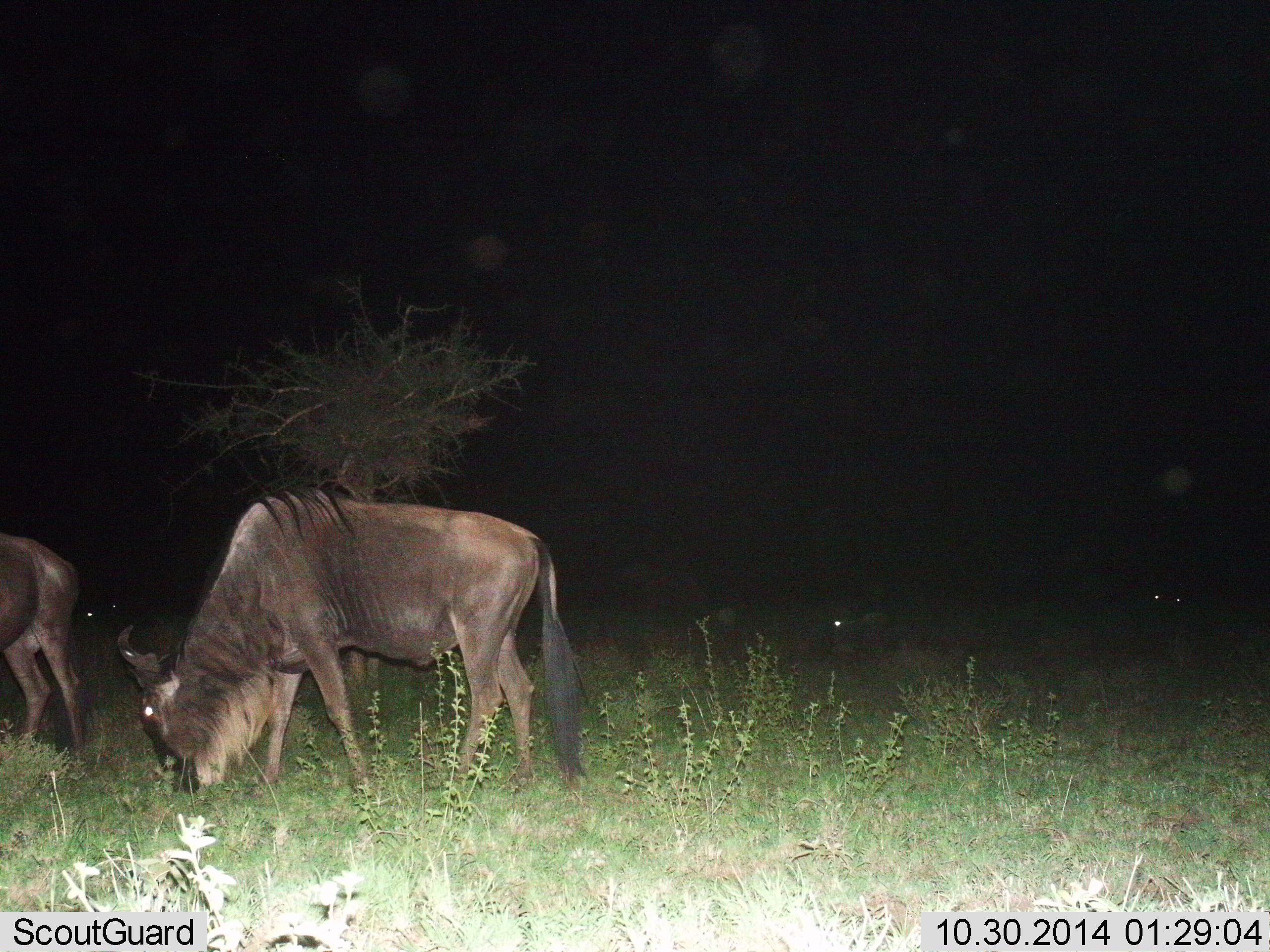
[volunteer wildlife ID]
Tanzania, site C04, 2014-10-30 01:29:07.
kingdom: Animalia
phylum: Chordata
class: Mammalia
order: Artiodactyla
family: Bovidae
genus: Connochaetes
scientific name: Connochaetes taurinus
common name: blue wildebeest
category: wildebeest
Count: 2.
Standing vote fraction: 30%.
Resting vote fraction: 20%.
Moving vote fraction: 10%.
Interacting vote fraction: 0%.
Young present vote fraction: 0%.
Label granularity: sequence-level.